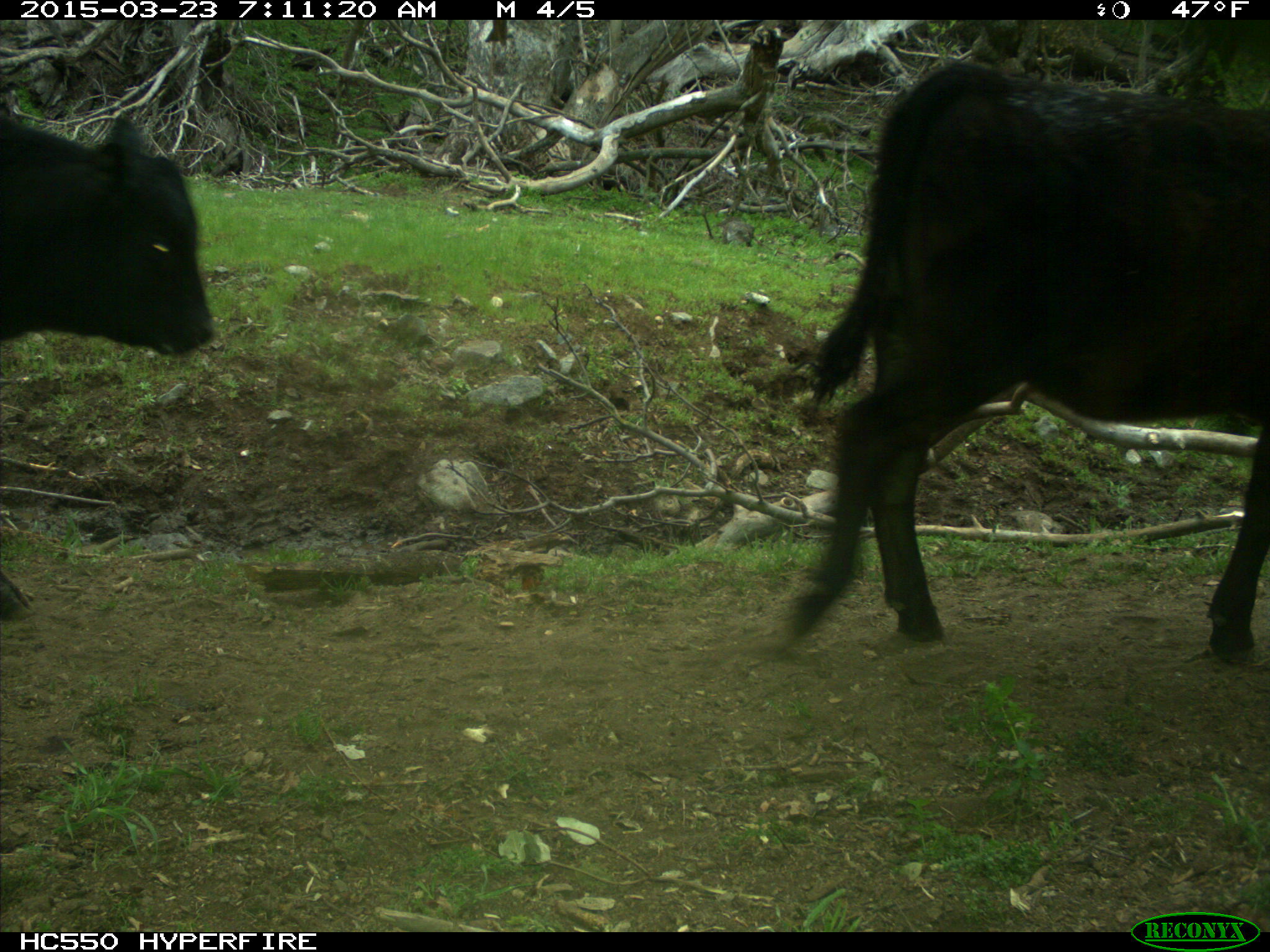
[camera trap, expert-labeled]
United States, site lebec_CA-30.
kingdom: Animalia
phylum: Chordata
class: Mammalia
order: Artiodactyla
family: Bovidae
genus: Bos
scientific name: Bos taurus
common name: domestic cow